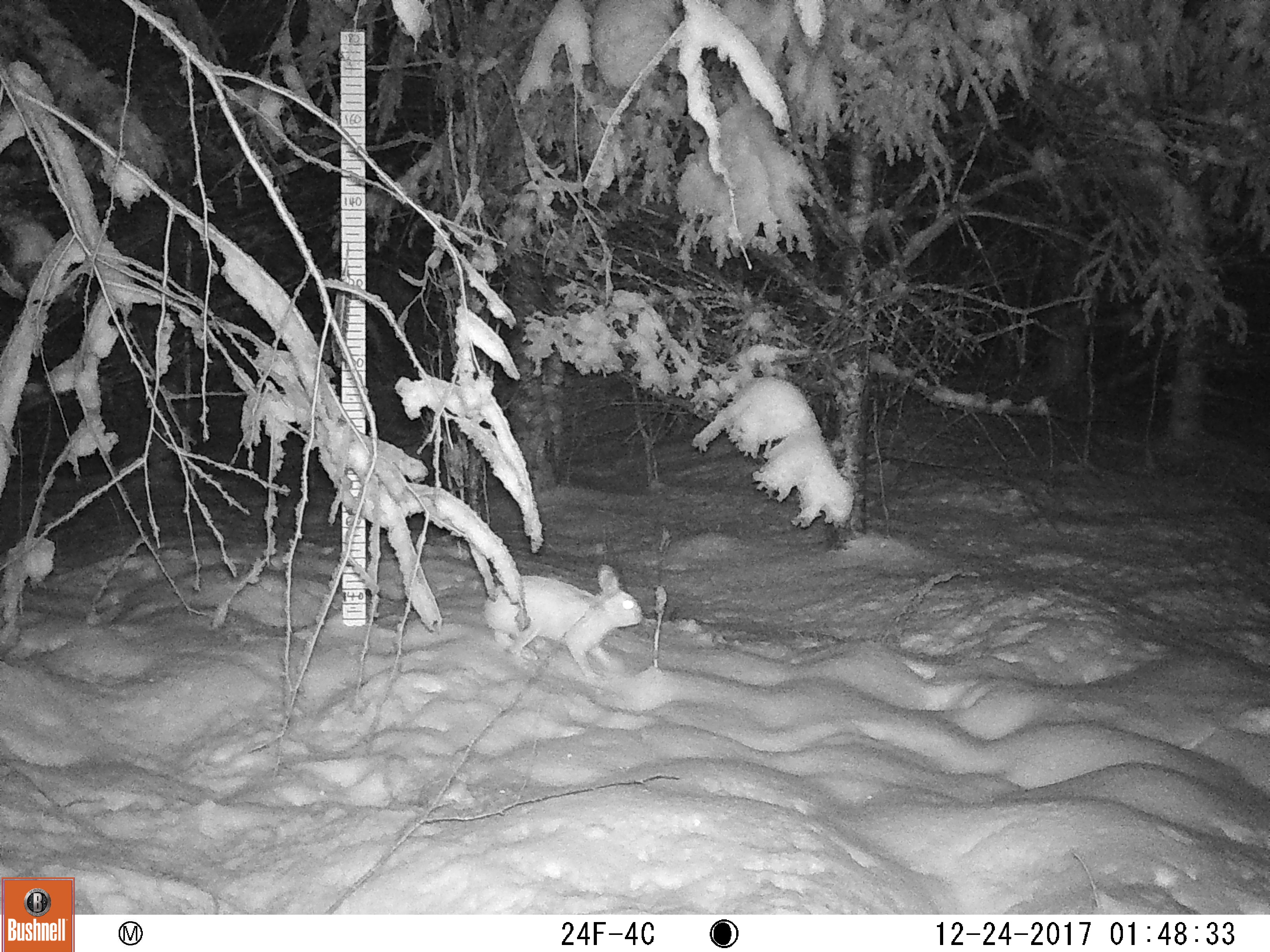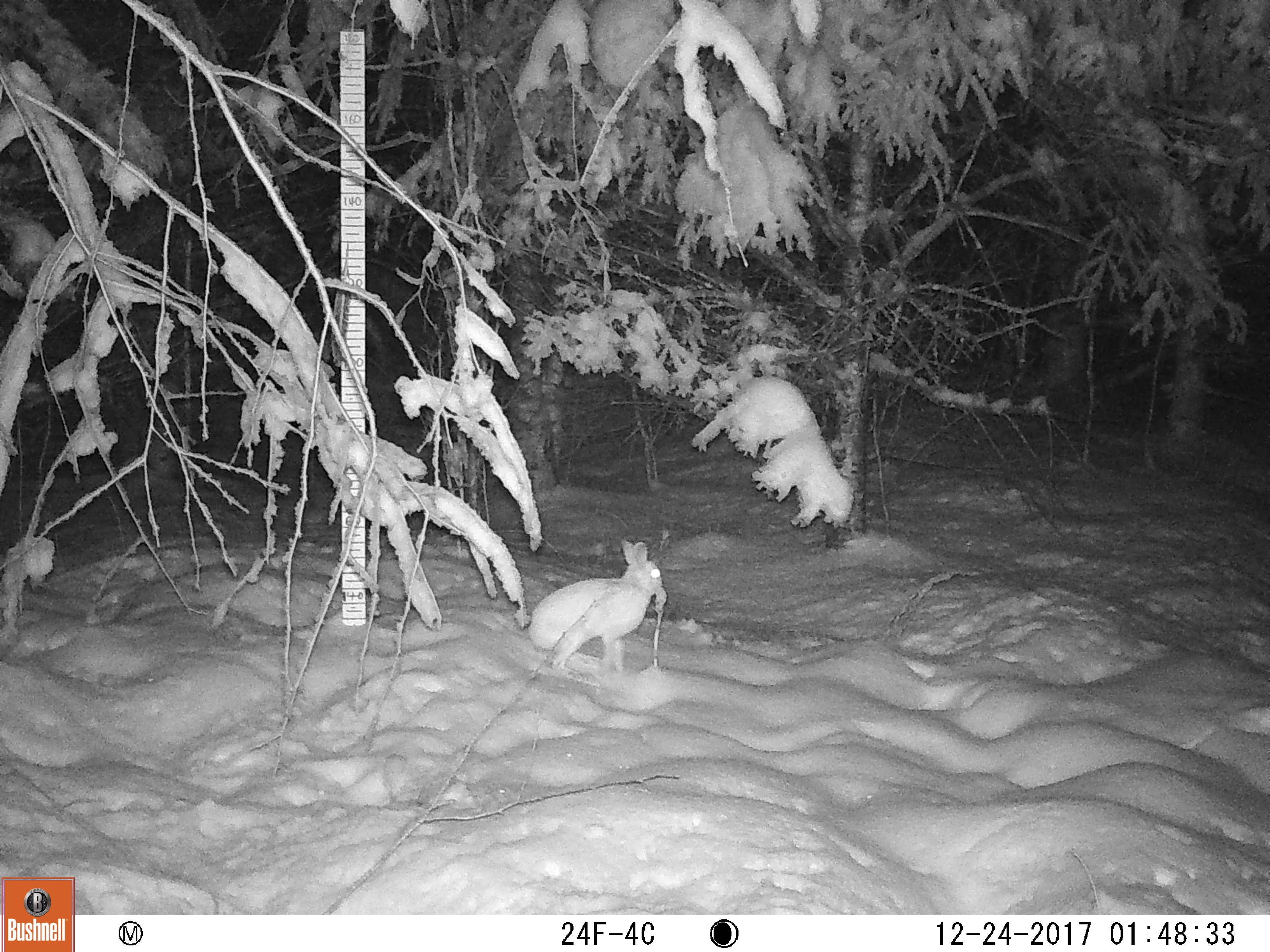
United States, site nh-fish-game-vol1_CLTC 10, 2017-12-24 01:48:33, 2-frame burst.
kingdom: Animalia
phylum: Chordata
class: Mammalia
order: Lagomorpha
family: Leporidae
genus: Lepus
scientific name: Lepus americanus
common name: snowshoe hare